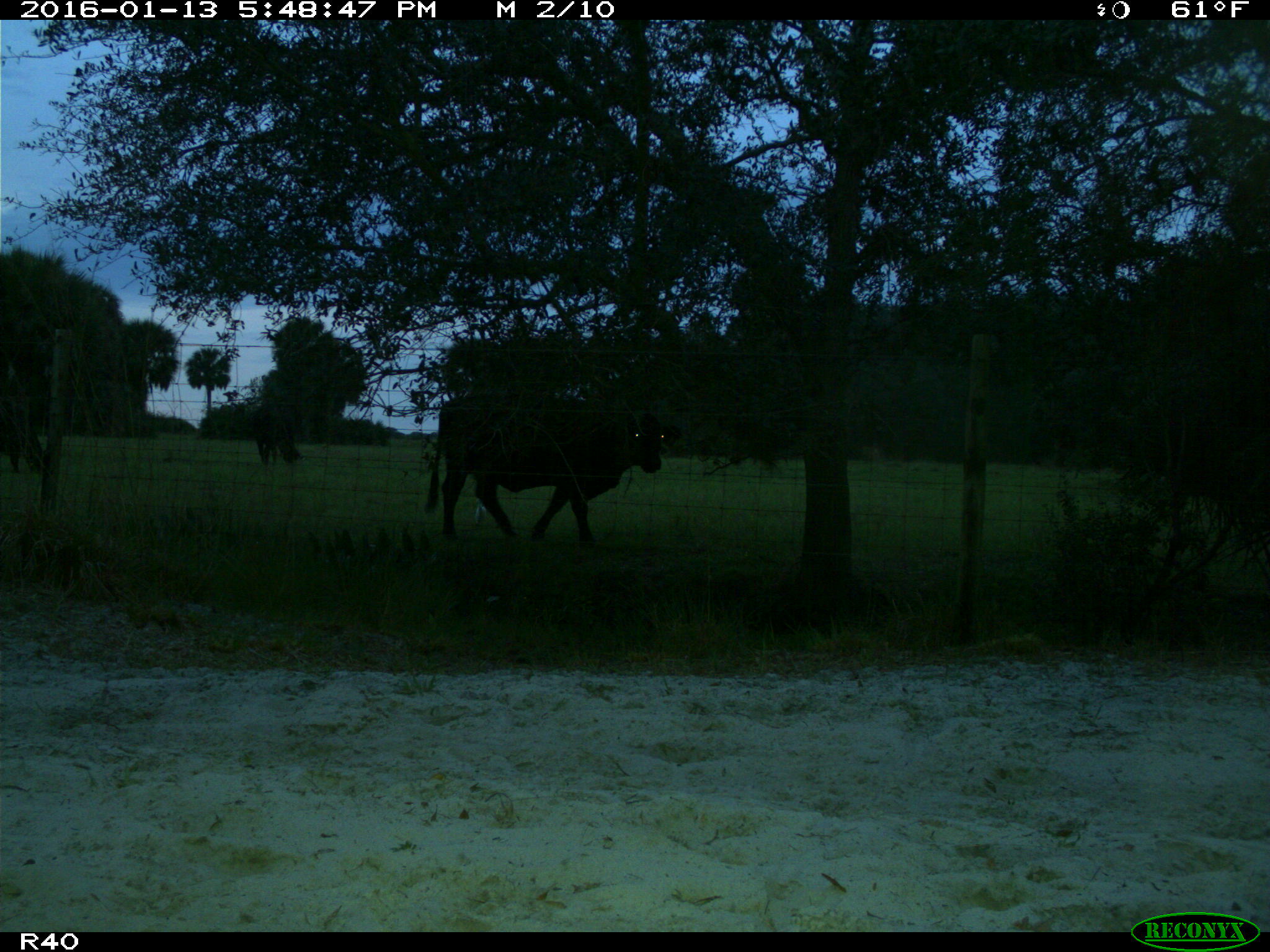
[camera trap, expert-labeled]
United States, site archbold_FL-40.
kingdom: Animalia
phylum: Chordata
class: Mammalia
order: Artiodactyla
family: Bovidae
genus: Bos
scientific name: Bos taurus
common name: domestic cow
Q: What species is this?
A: Bos taurus (domestic cow).